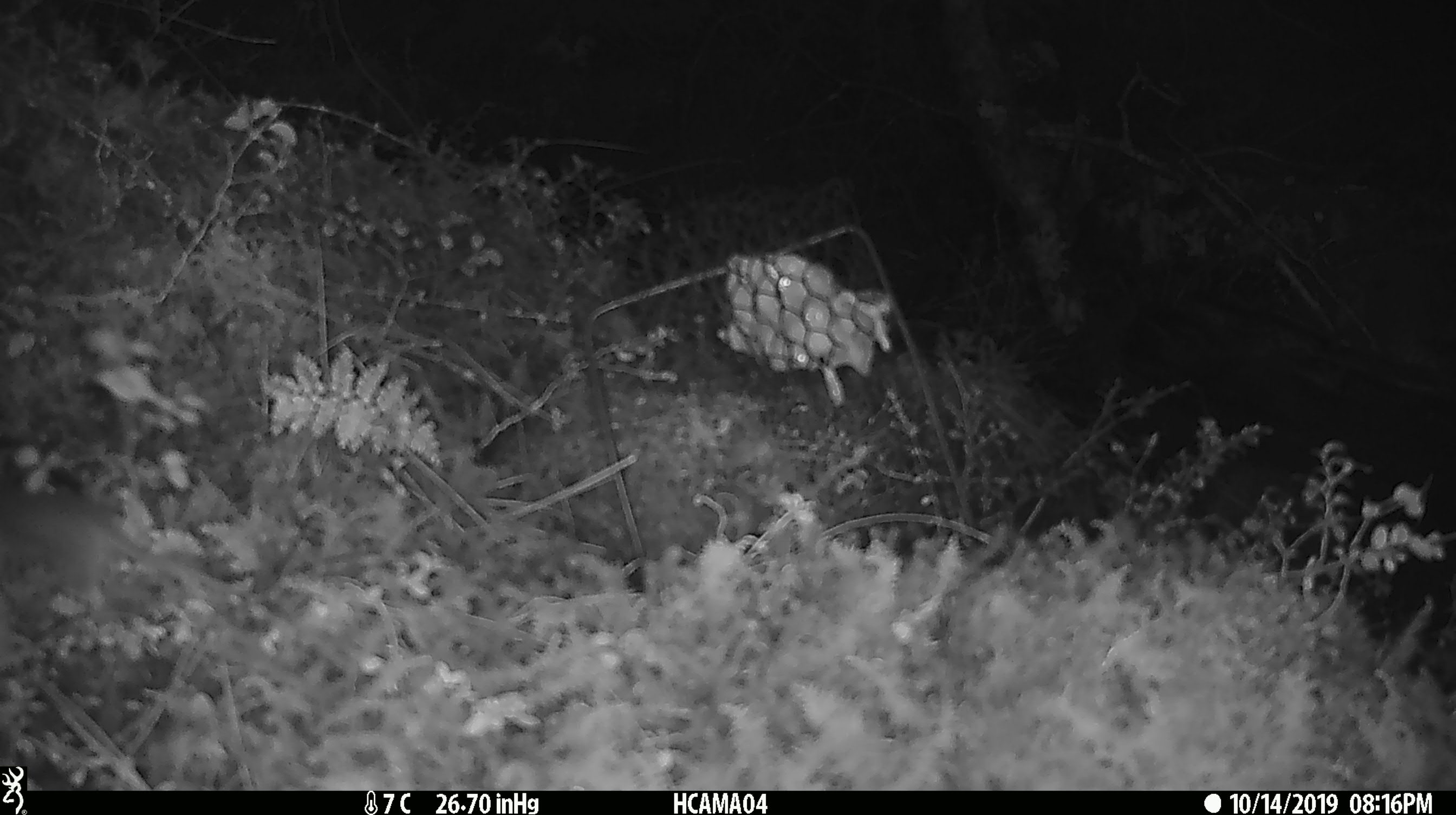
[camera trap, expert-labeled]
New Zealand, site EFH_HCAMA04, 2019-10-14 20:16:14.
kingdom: Animalia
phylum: Chordata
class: Mammalia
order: Rodentia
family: Muridae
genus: Mus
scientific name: Mus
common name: mouse